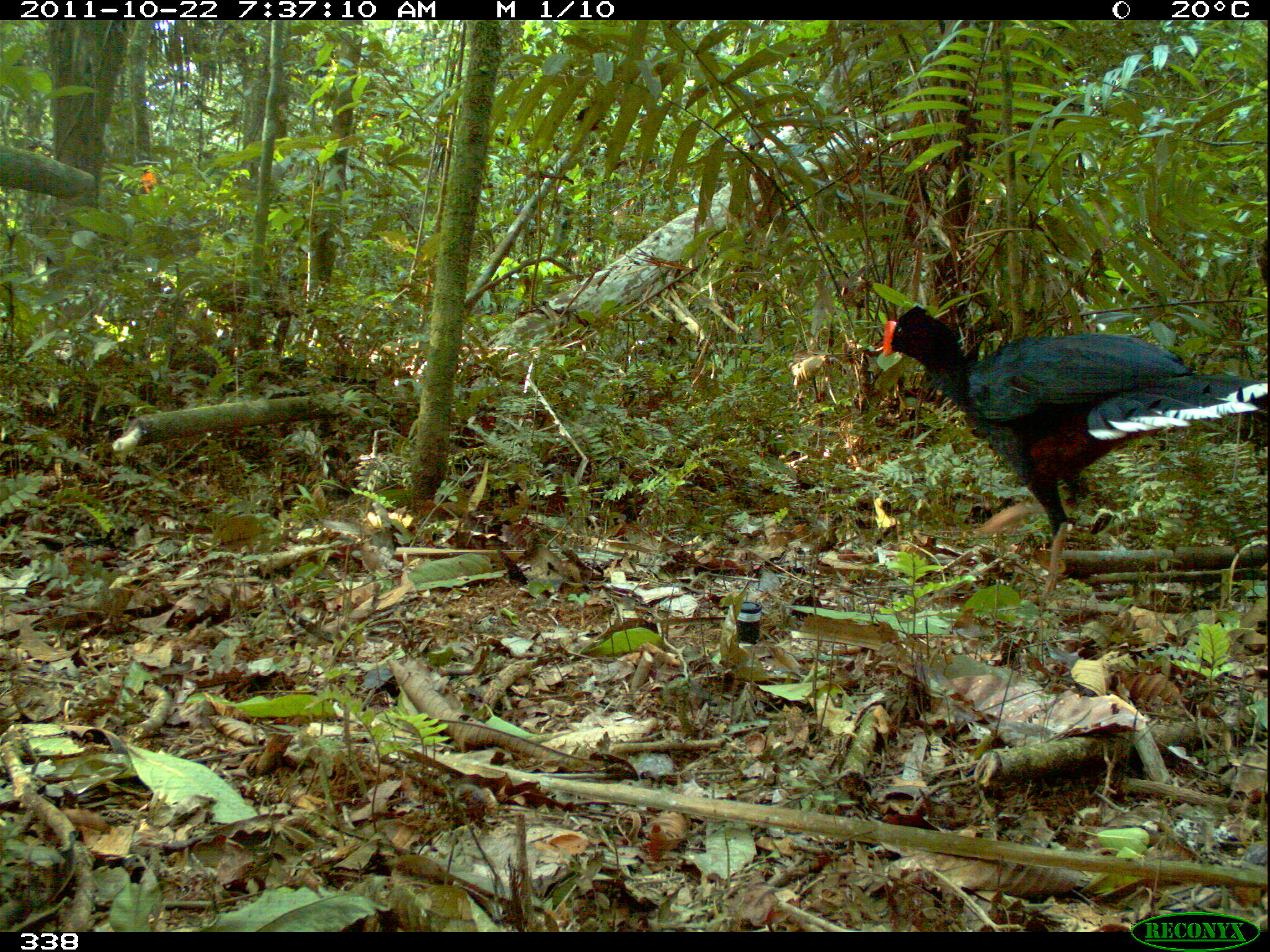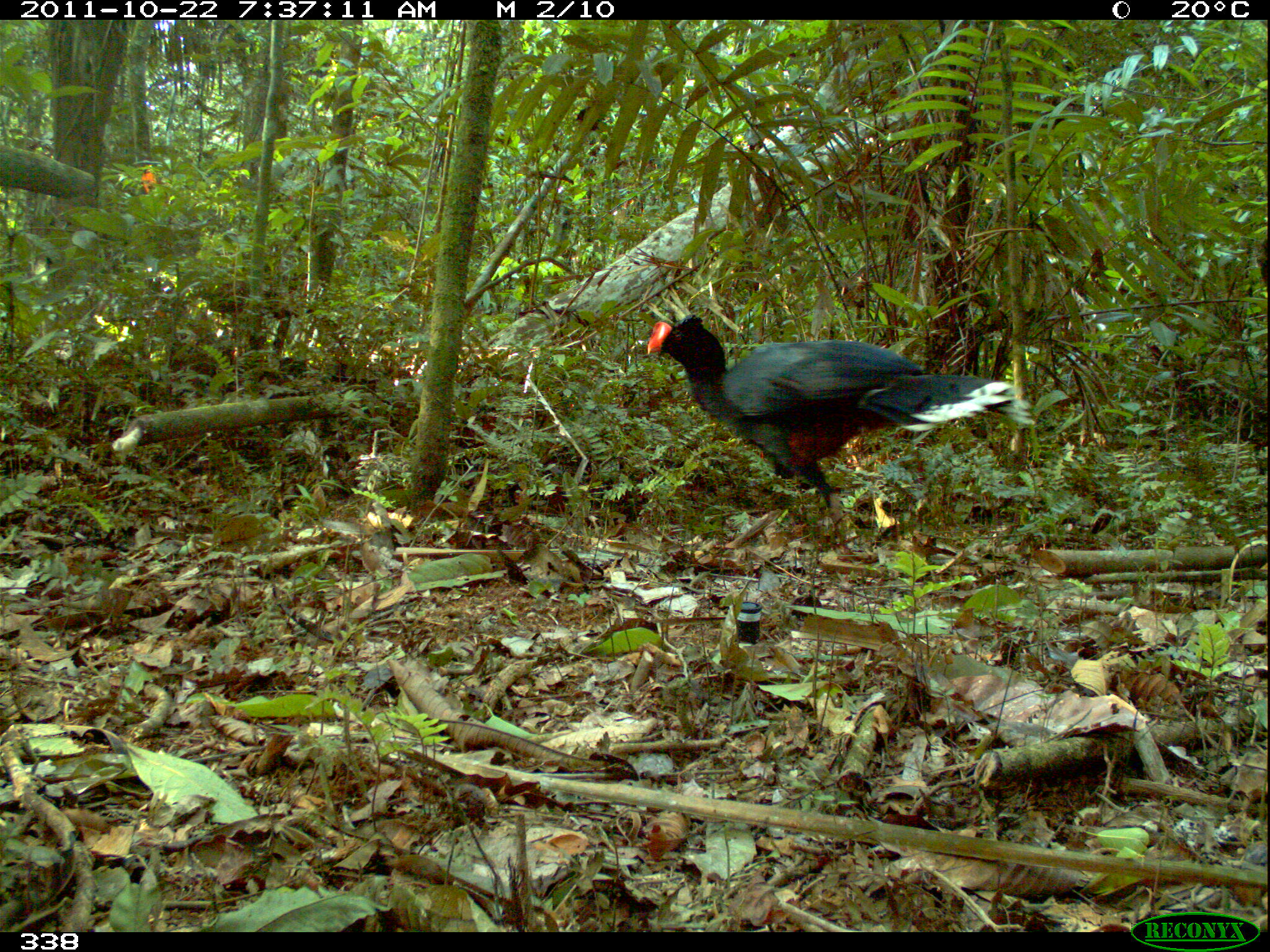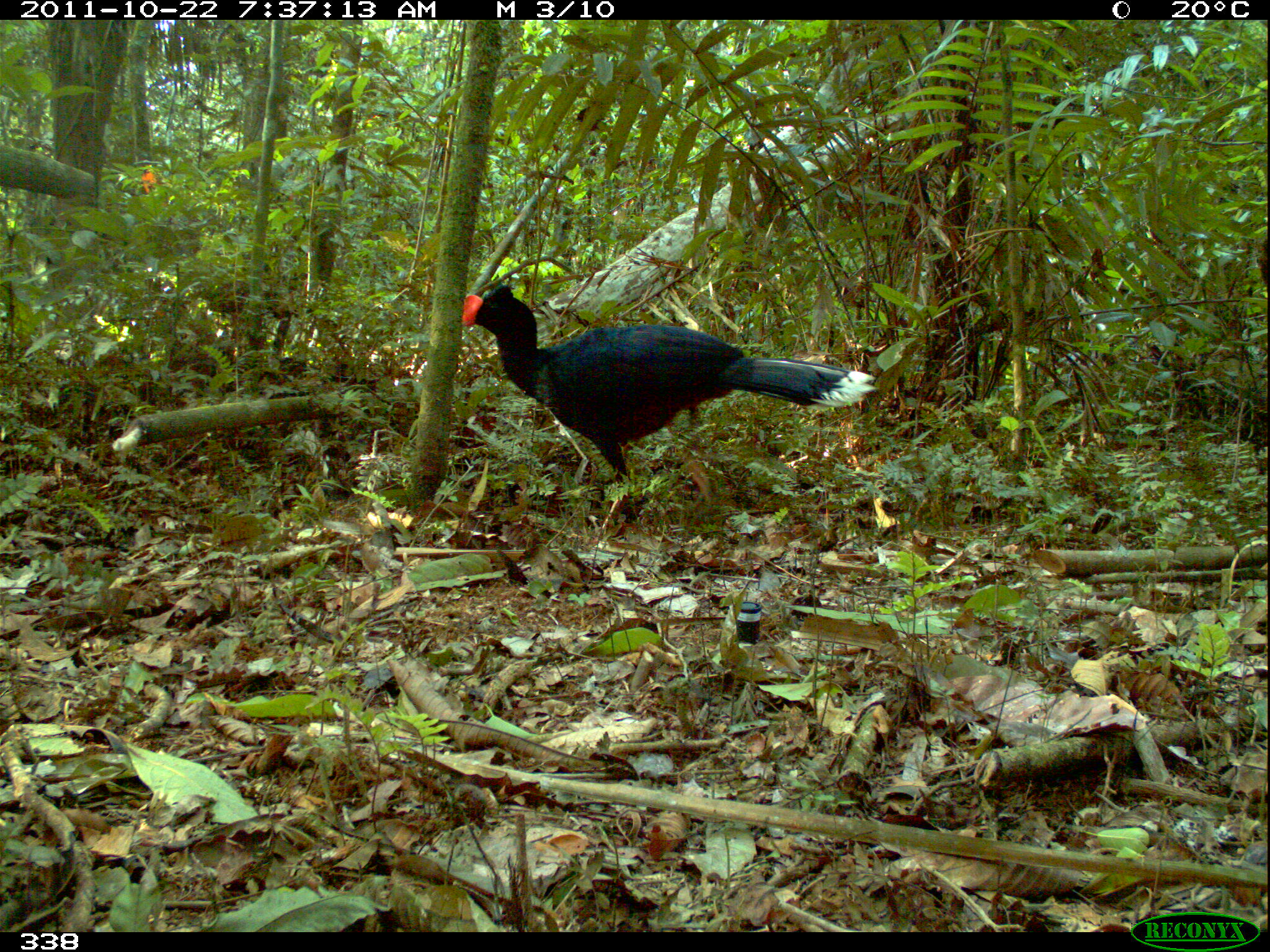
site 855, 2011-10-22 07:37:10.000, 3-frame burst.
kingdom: Animalia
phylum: Chordata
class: Aves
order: Galliformes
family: Cracidae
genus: Mitu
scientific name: Mitu tuberosum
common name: razor-billed curassow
Mitu tuberosum (razor-billed curassow).